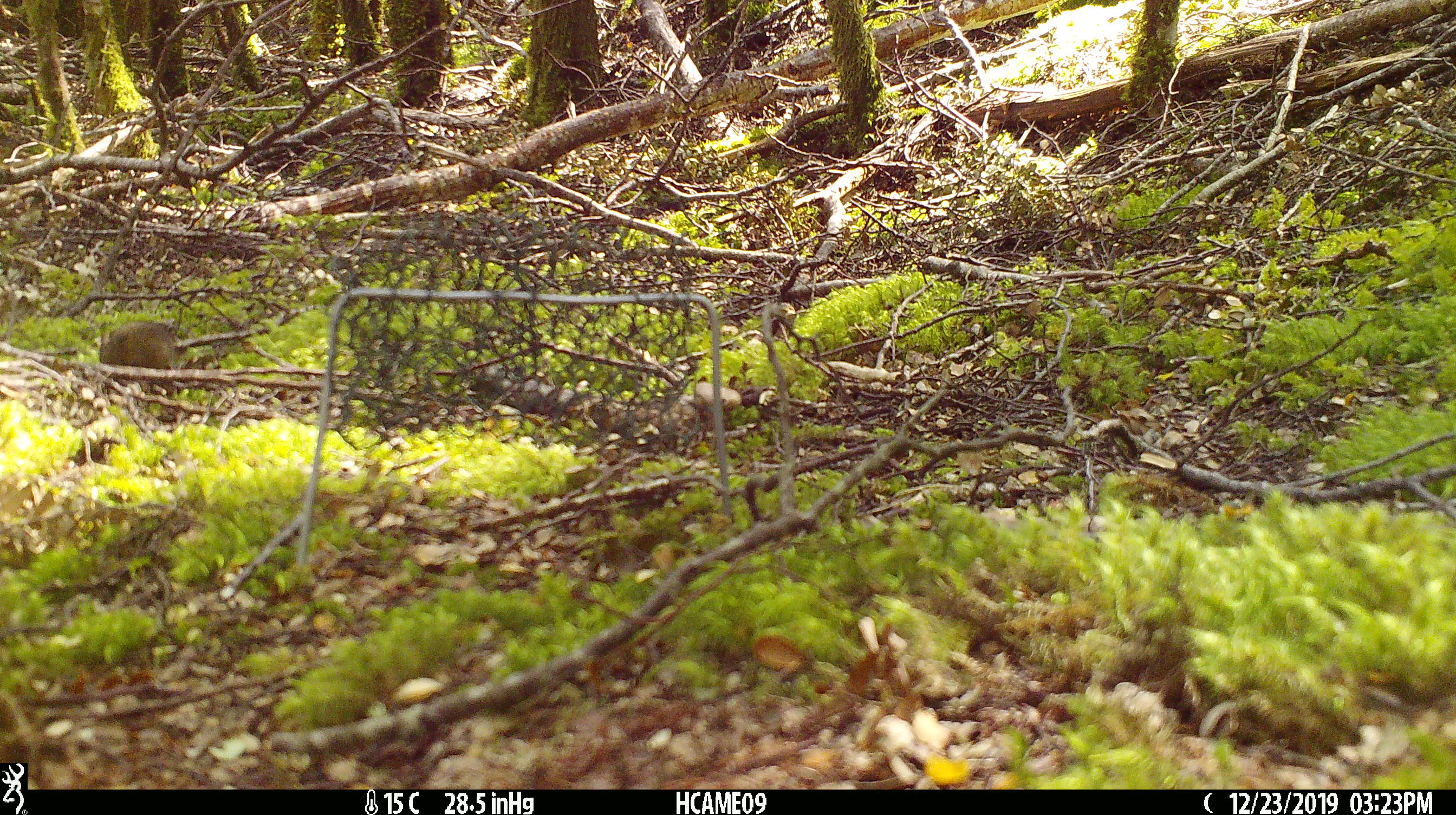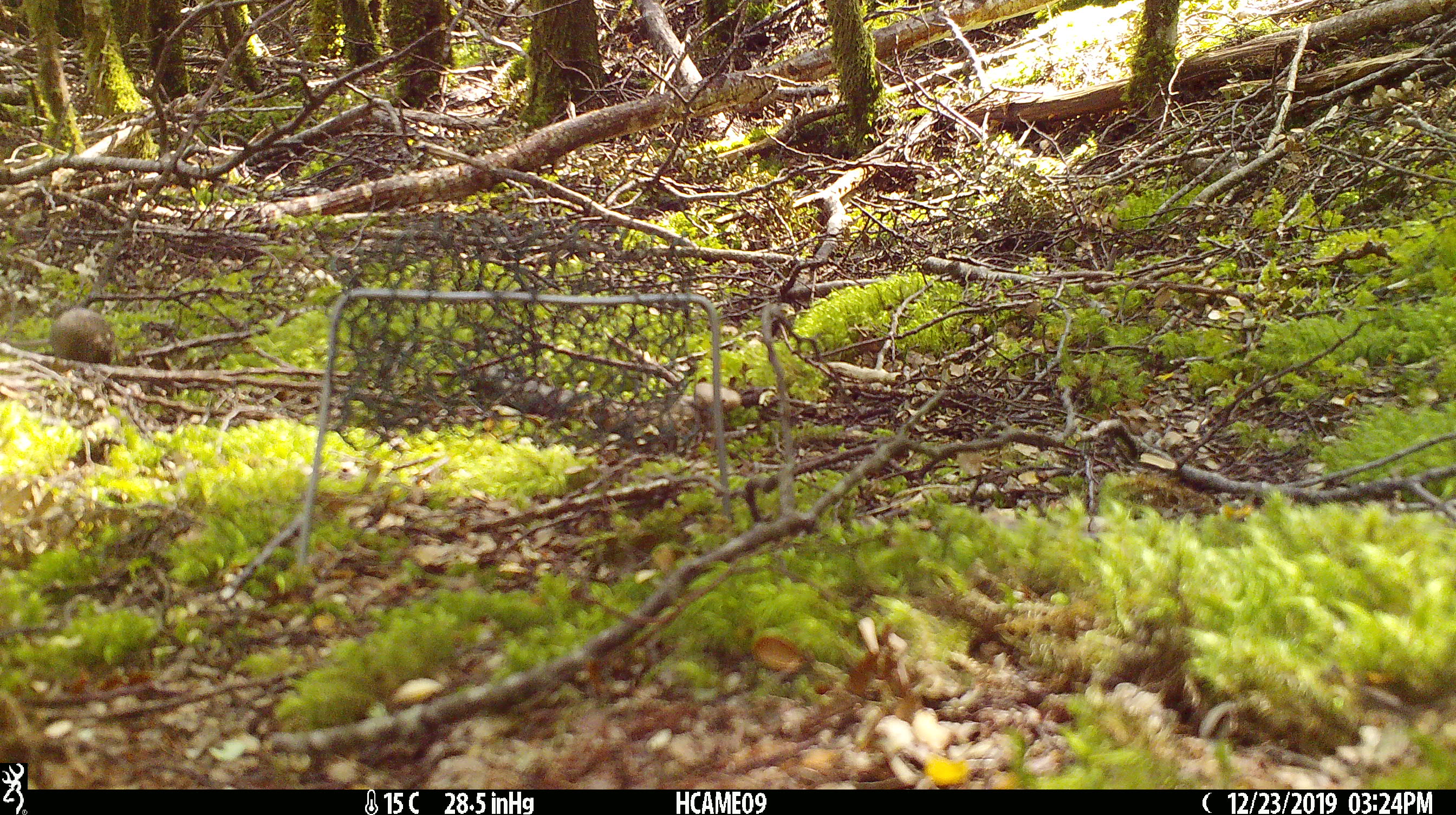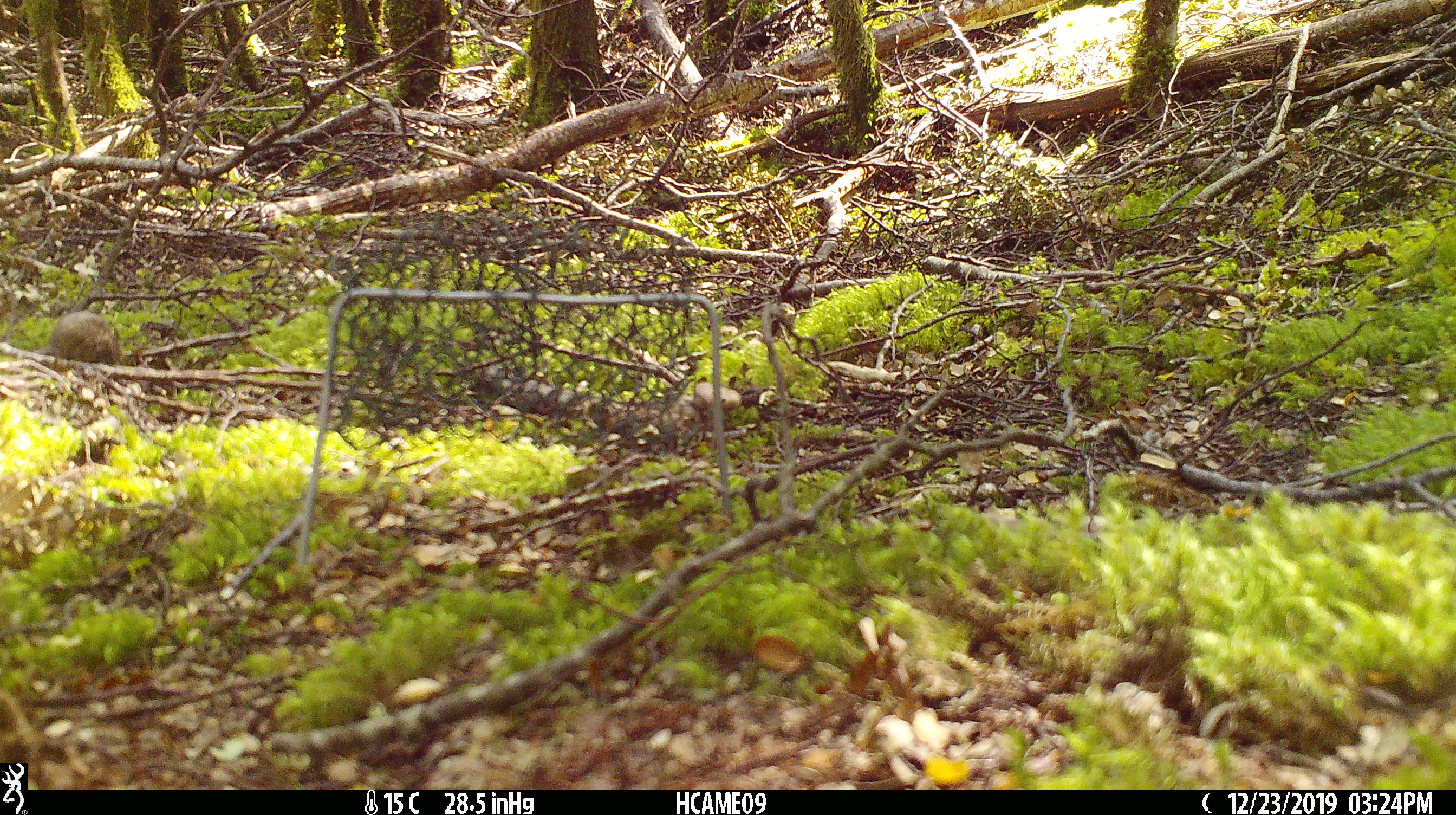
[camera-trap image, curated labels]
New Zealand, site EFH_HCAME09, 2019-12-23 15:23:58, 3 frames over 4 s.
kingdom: Animalia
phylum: Chordata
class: Mammalia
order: Rodentia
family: Muridae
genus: Mus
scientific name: Mus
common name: mouse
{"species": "mouse (Mus)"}